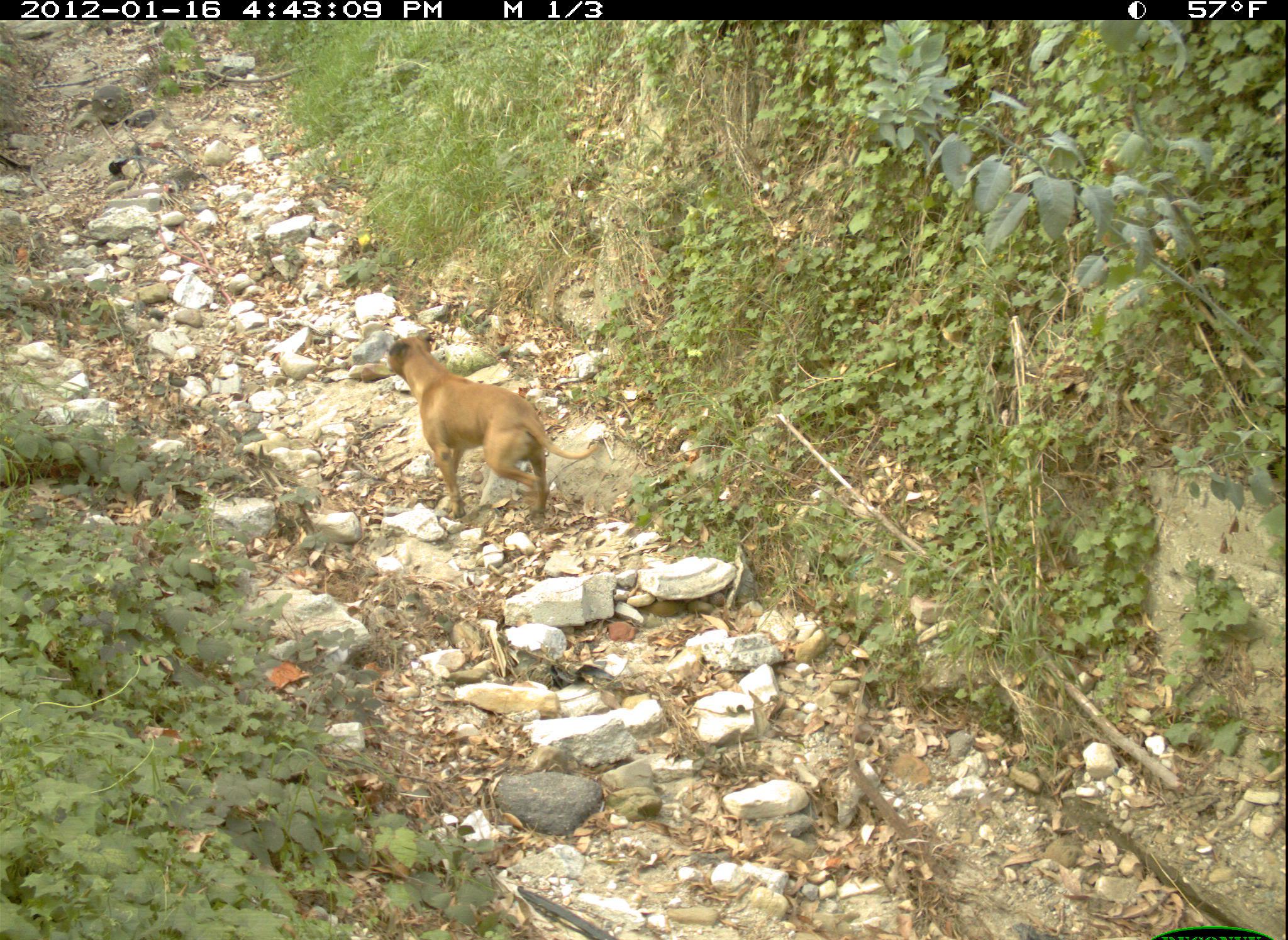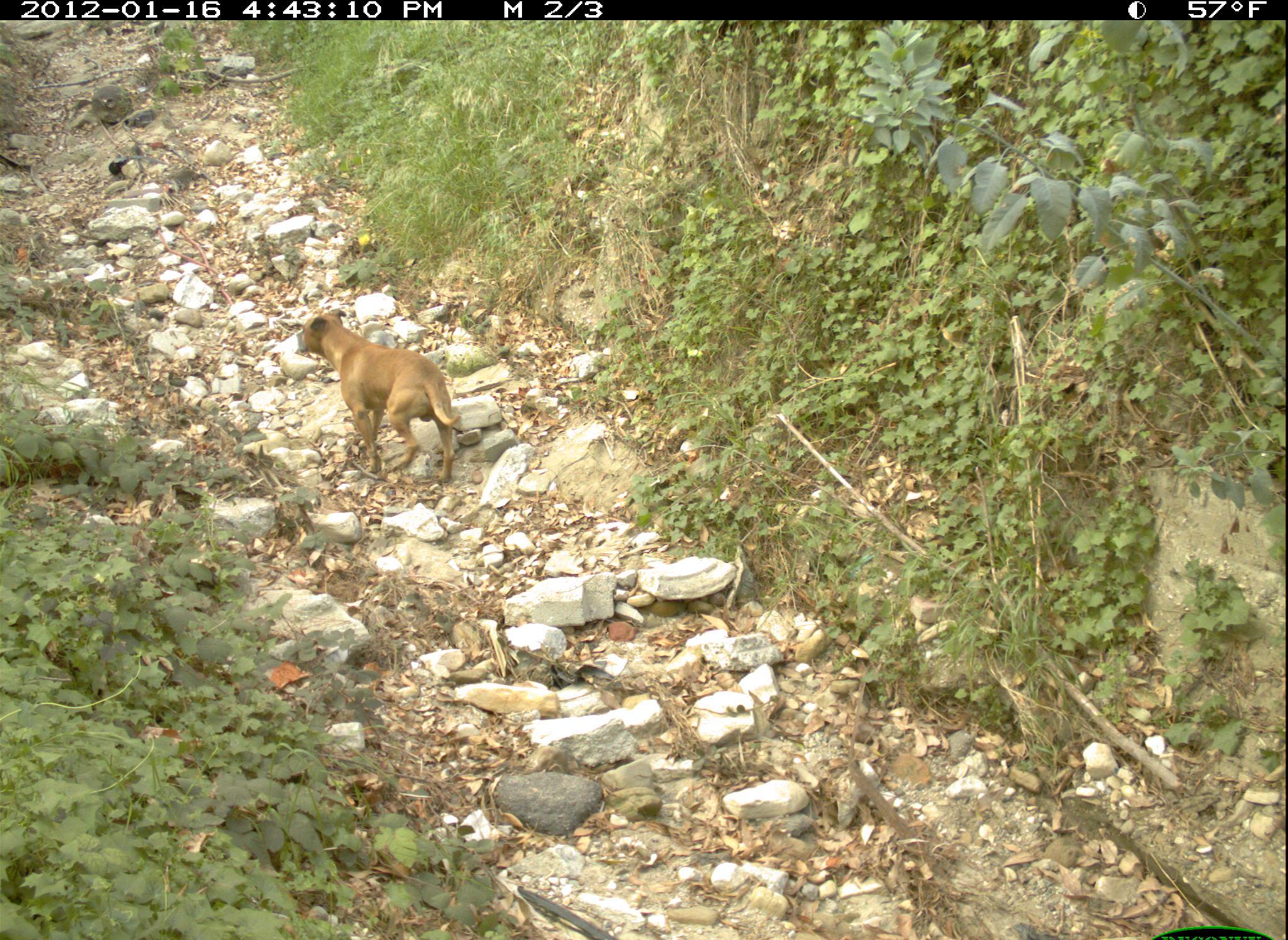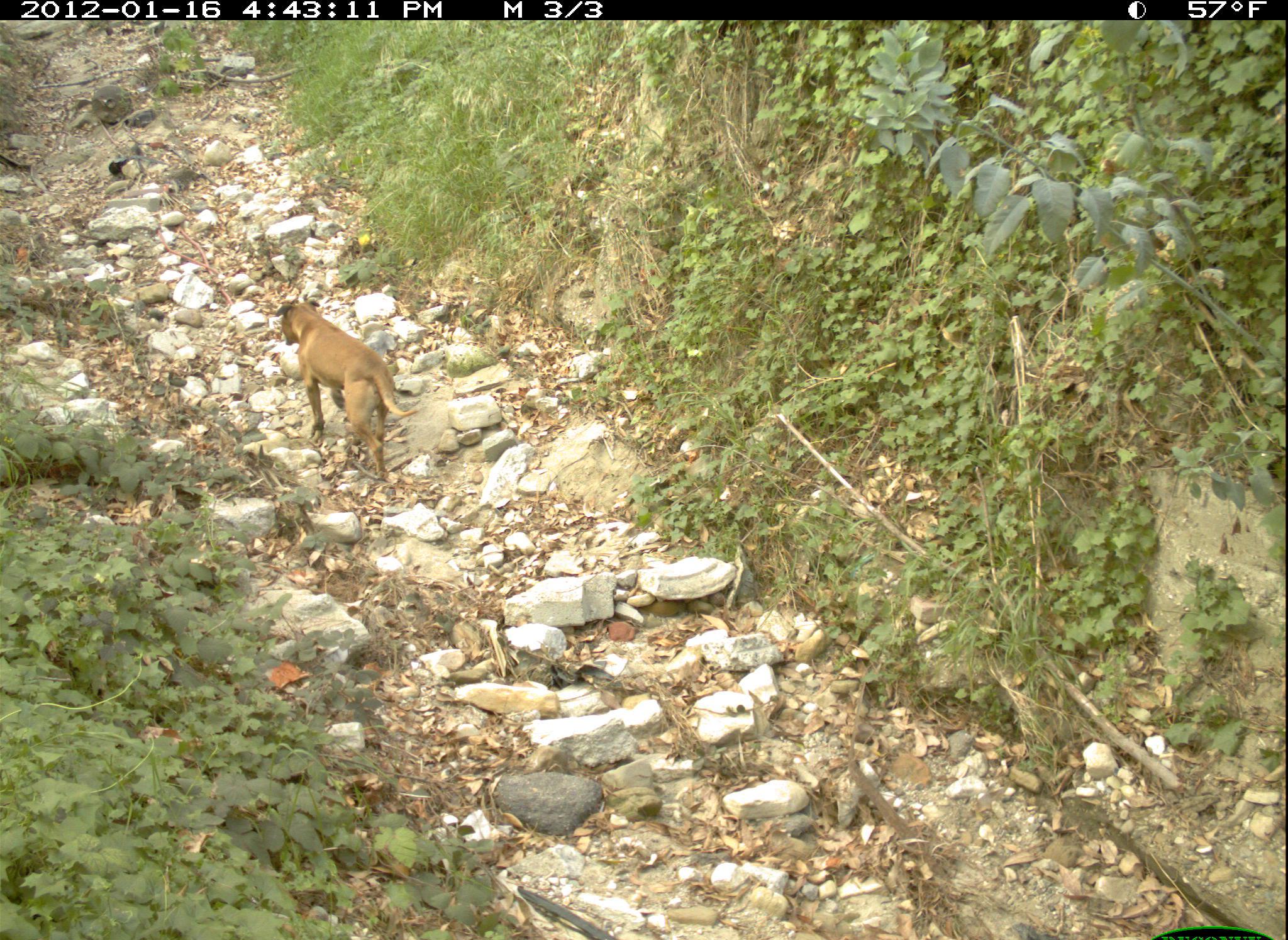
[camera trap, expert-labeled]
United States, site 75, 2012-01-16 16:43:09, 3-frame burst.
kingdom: Animalia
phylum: Chordata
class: Mammalia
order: Carnivora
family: Canidae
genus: Canis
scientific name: Canis familiaris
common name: domestic dog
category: dog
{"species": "dog (domestic dog) (Canis familiaris)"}